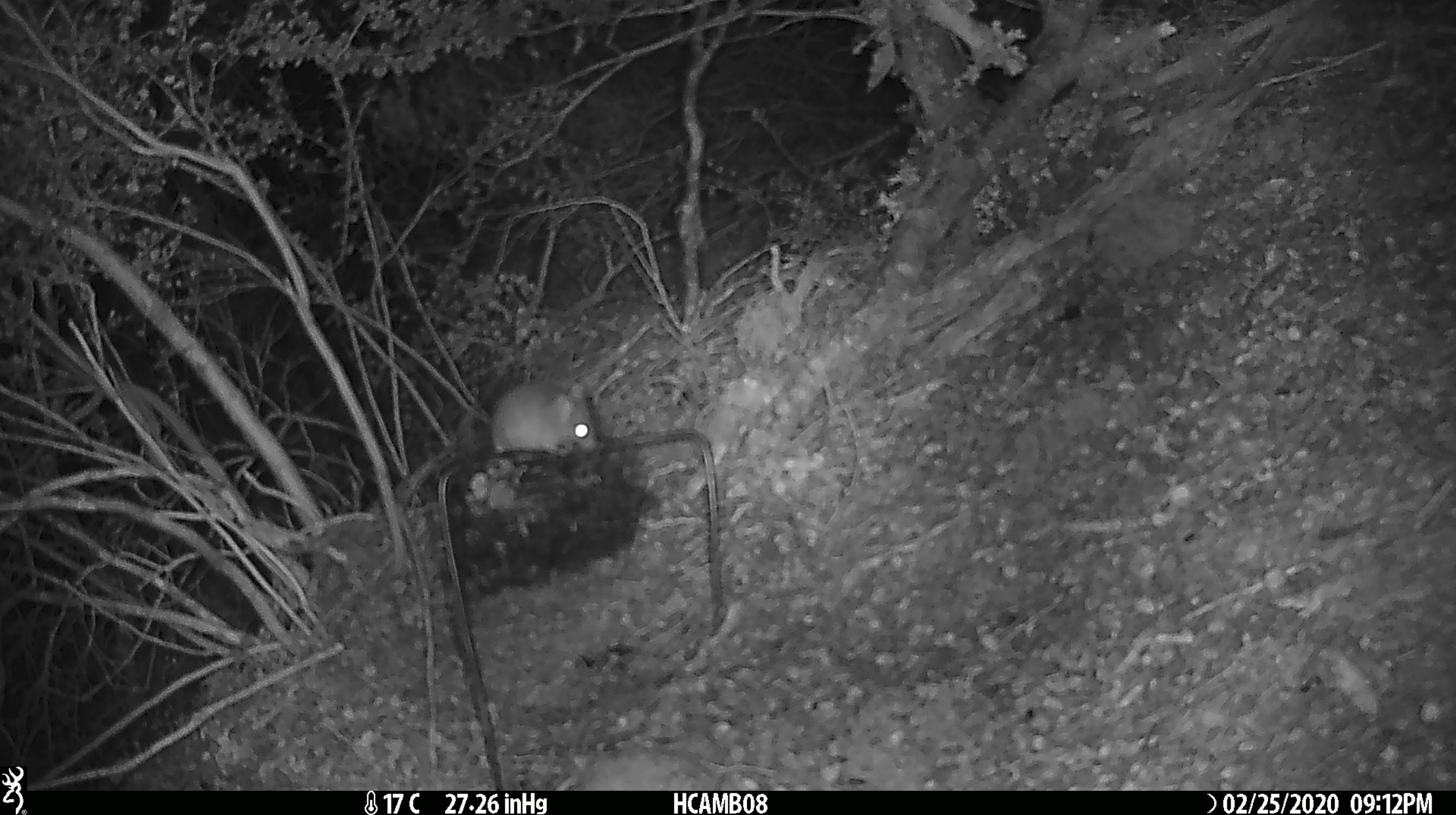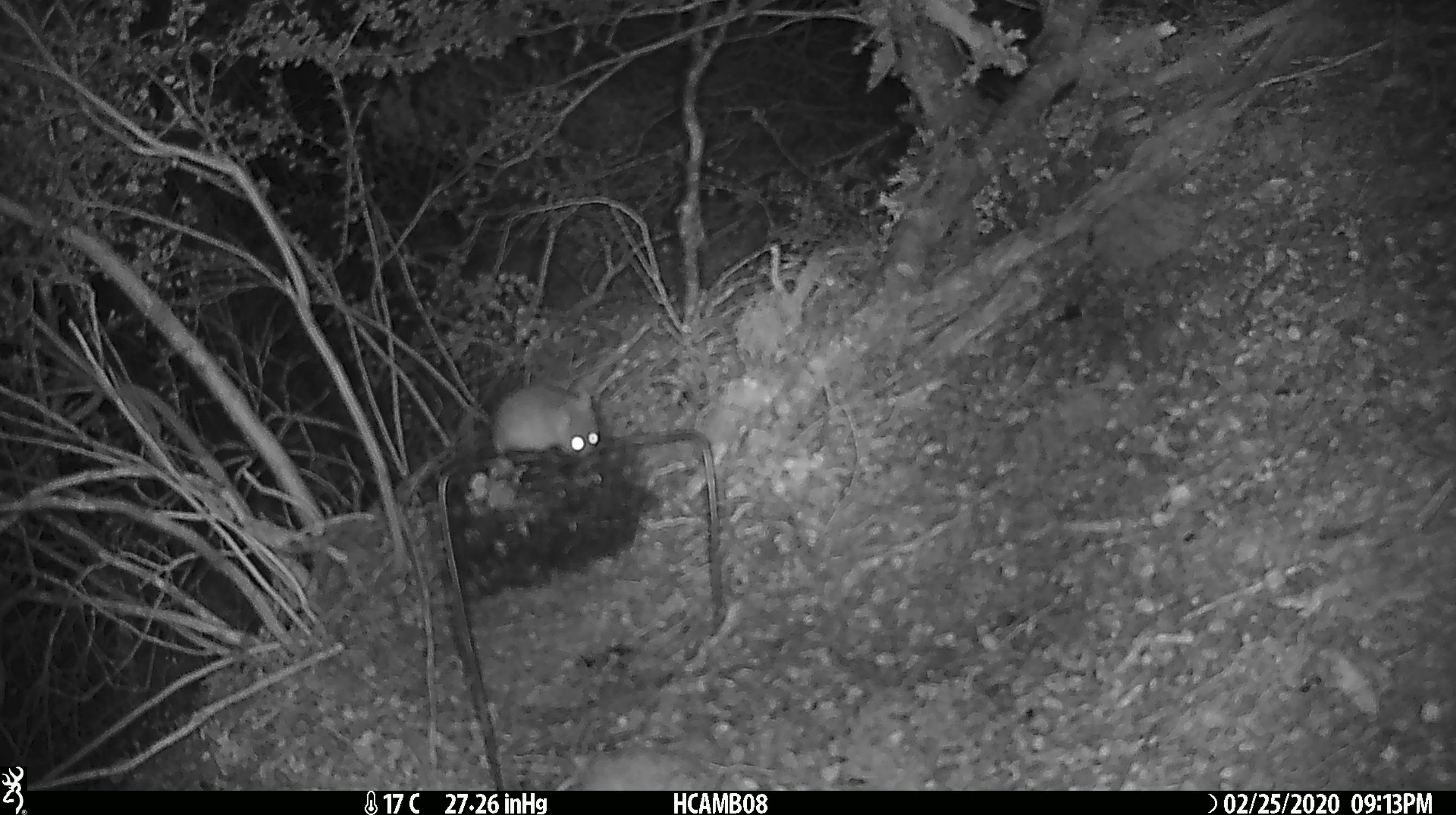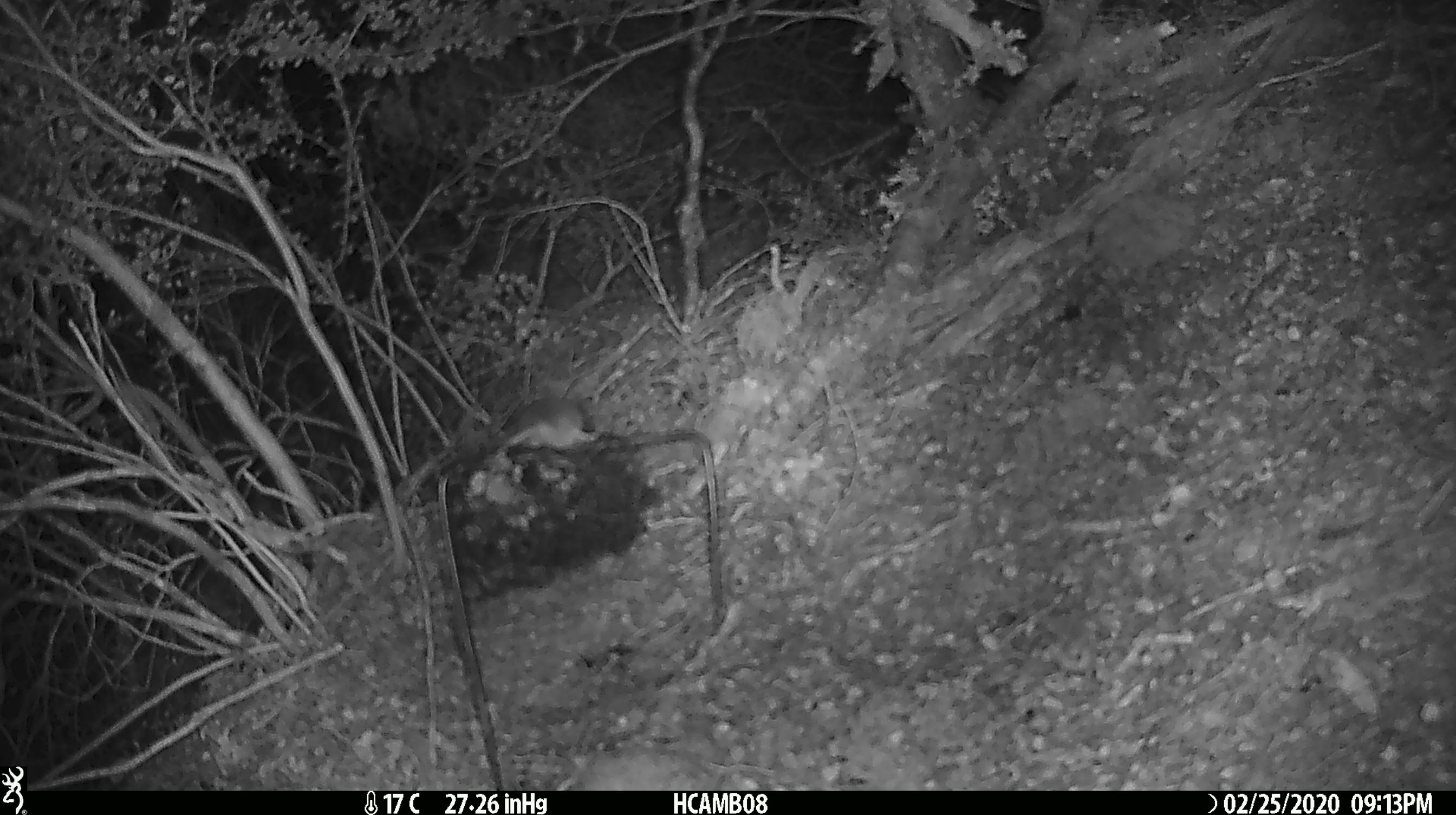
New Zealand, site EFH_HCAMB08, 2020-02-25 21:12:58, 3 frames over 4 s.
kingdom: Animalia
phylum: Chordata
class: Mammalia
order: Rodentia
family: Muridae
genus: Mus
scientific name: Mus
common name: mouse